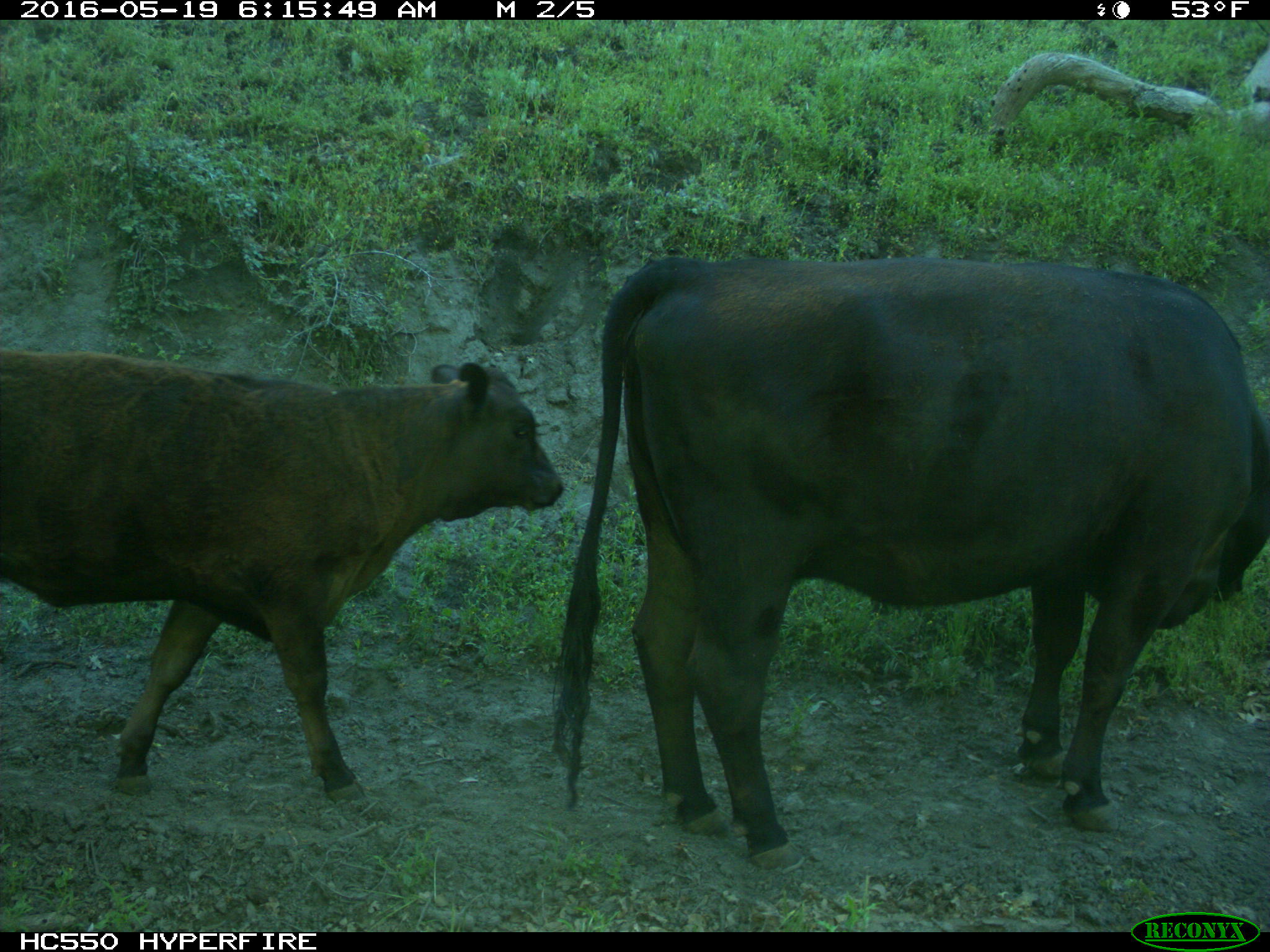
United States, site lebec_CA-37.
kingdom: Animalia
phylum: Chordata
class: Mammalia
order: Artiodactyla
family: Bovidae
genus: Bos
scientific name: Bos taurus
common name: domestic cow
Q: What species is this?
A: Bos taurus (domestic cow).